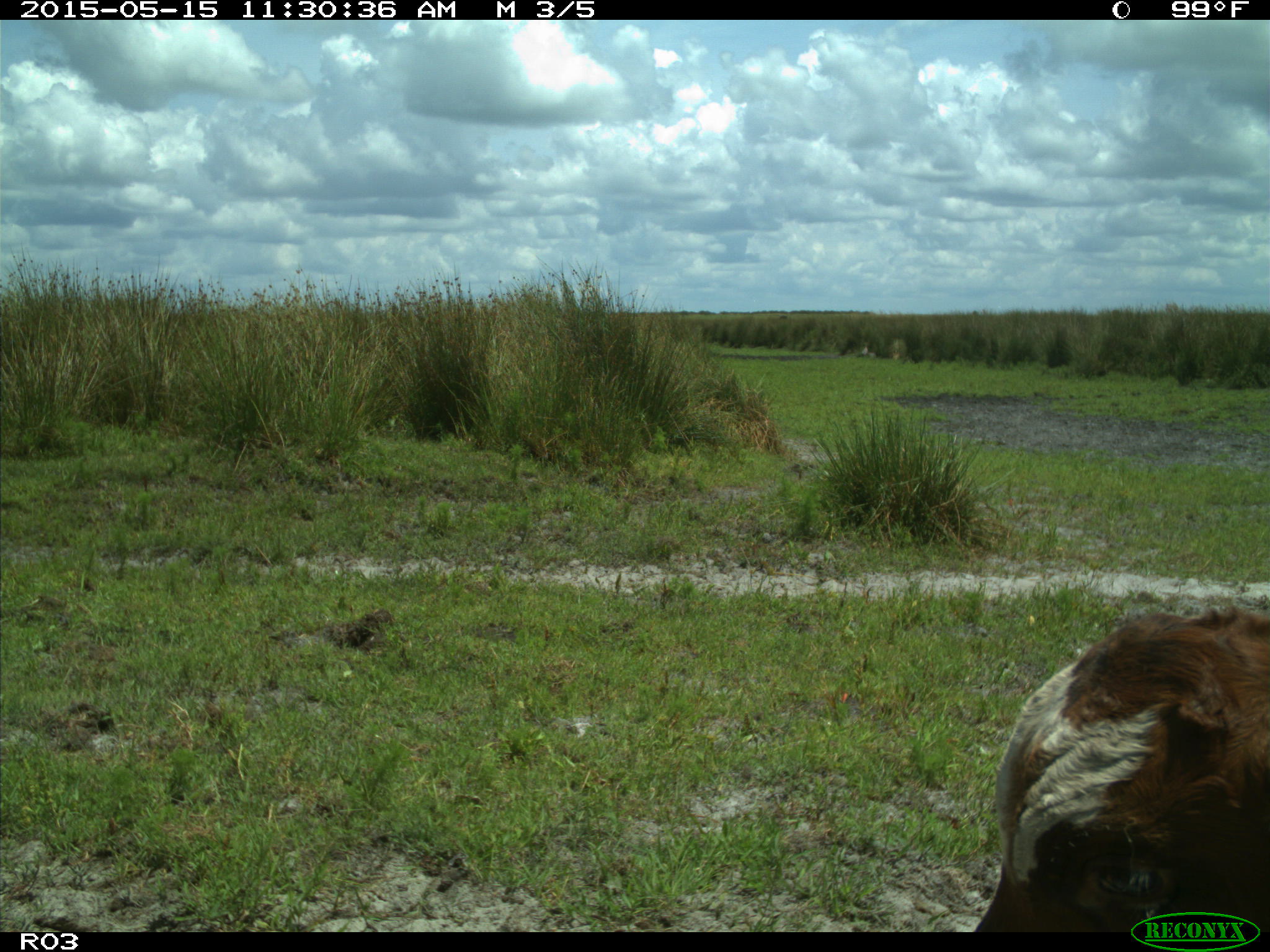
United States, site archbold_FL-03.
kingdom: Animalia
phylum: Chordata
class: Mammalia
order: Artiodactyla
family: Bovidae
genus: Bos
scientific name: Bos taurus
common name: domestic cow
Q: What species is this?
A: Bos taurus (domestic cow).